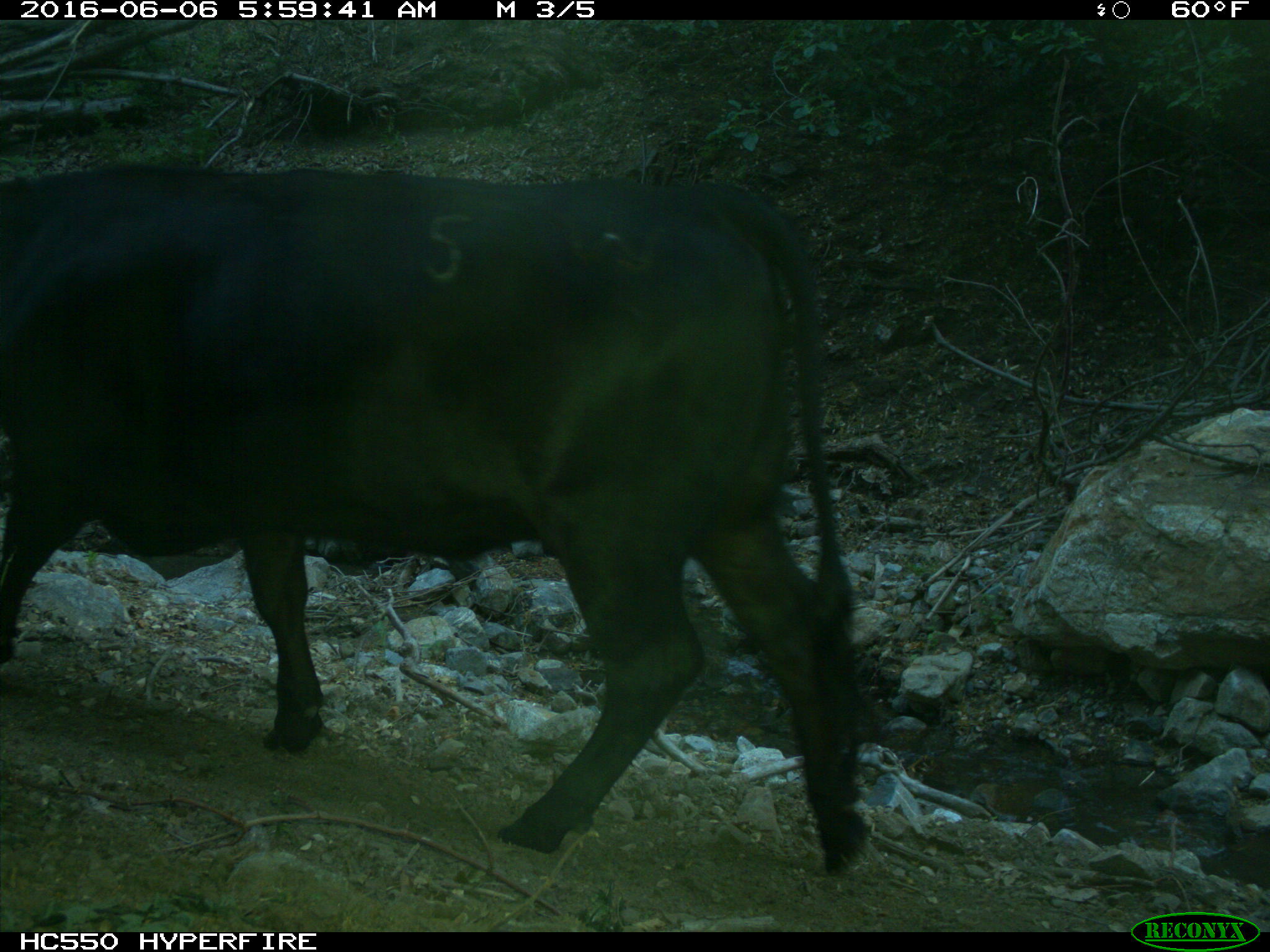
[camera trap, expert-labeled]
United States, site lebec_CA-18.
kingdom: Animalia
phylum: Chordata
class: Mammalia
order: Artiodactyla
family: Bovidae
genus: Bos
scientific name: Bos taurus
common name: domestic cow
Bos taurus (domestic cow).